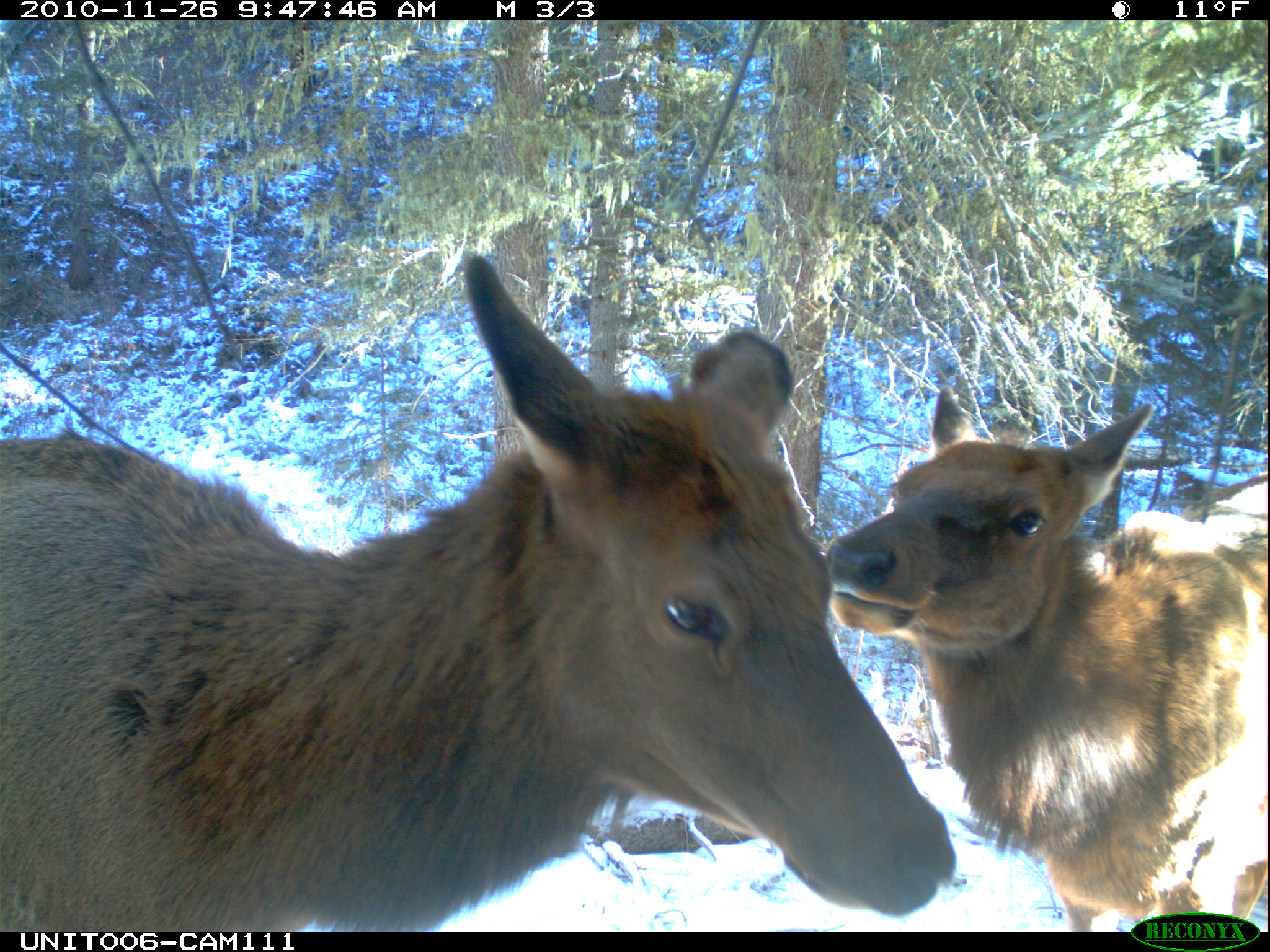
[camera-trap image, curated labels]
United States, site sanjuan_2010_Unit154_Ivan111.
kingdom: Animalia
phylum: Chordata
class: Mammalia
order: Artiodactyla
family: Cervidae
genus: Cervus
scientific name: Cervus elaphus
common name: red deer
Cervus elaphus (red deer).